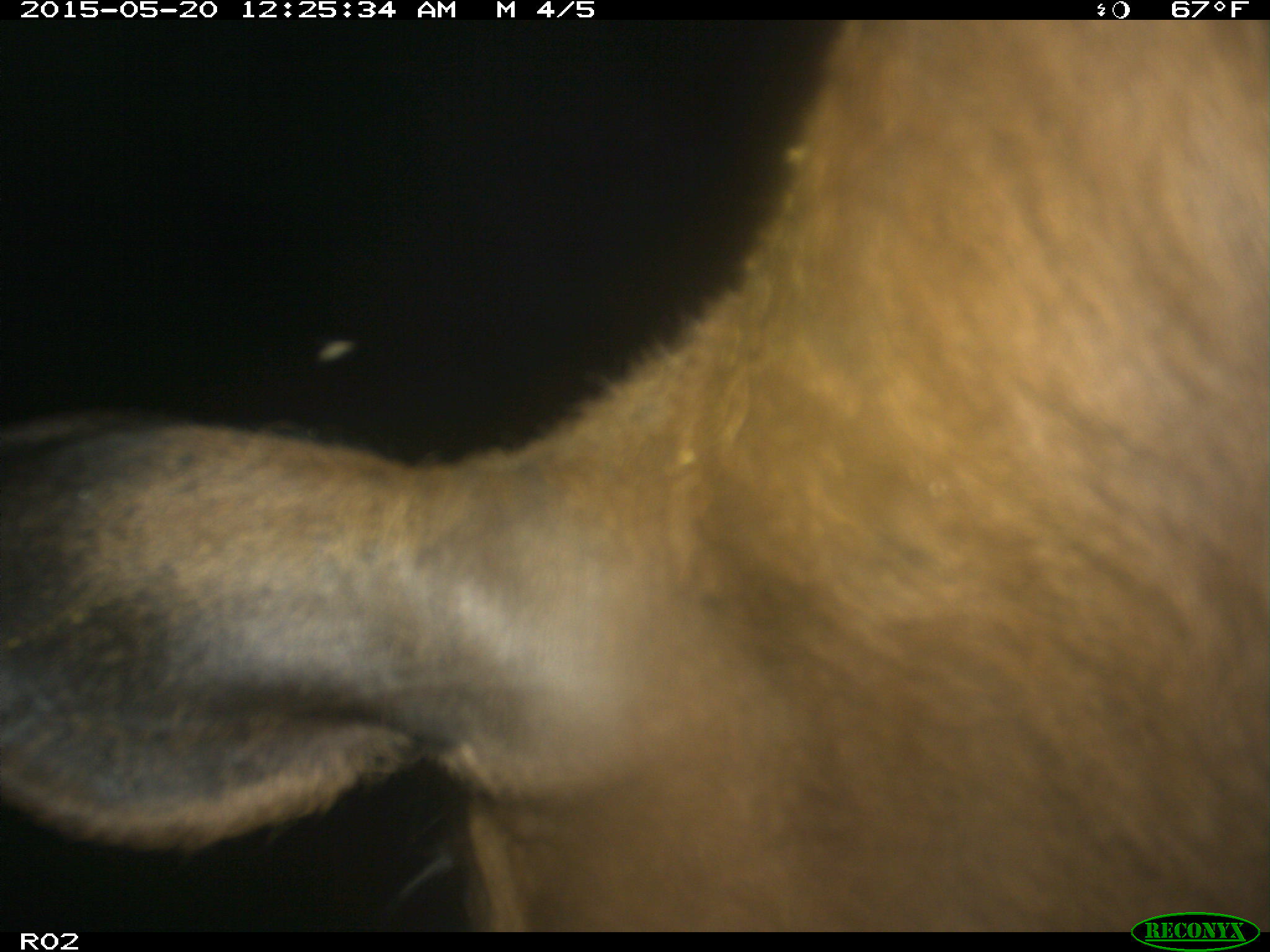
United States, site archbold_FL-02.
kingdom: Animalia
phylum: Chordata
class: Mammalia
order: Artiodactyla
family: Bovidae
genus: Bos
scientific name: Bos taurus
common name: domestic cow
Bos taurus (domestic cow).